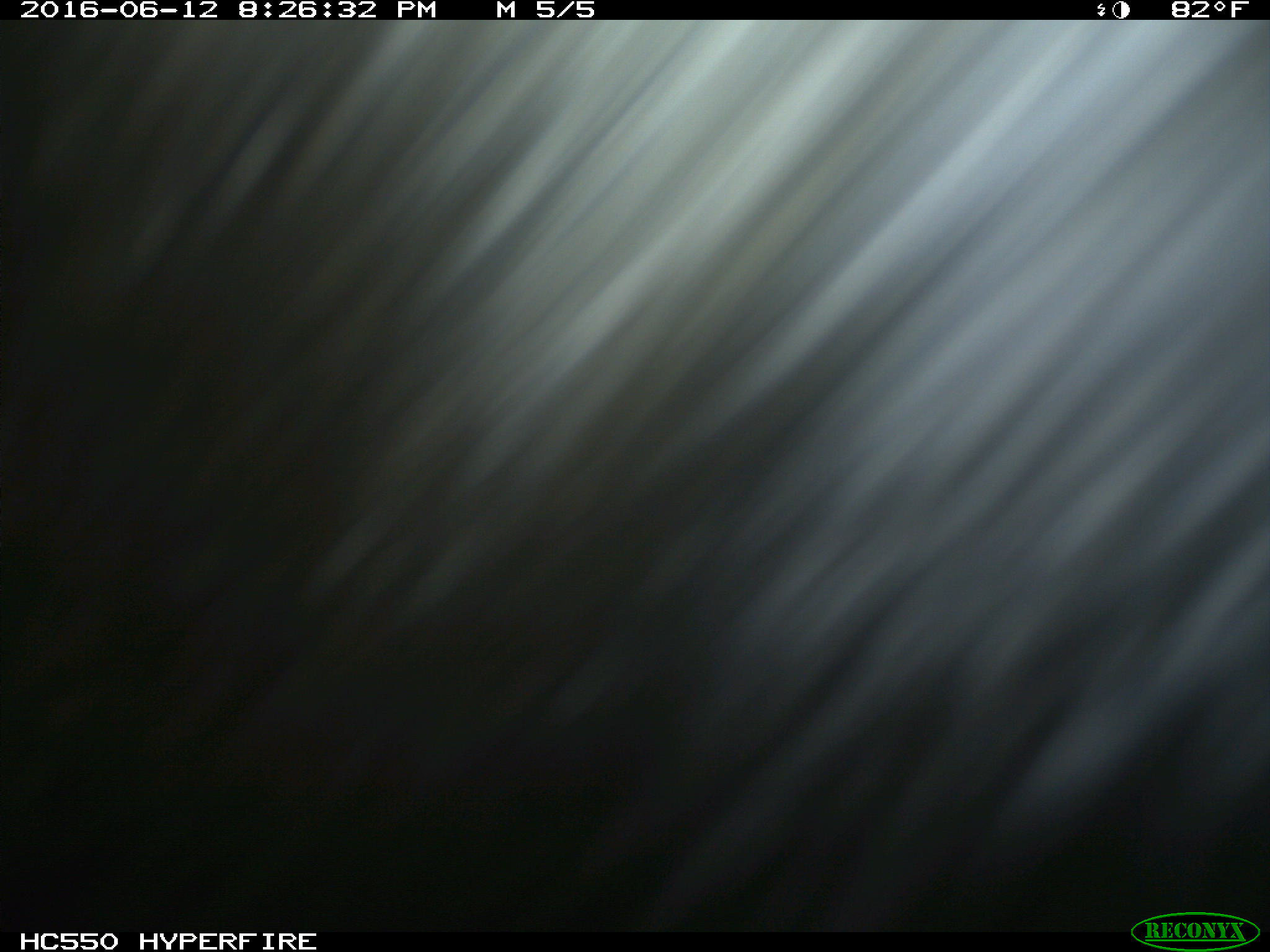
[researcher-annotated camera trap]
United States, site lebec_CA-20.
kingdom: Animalia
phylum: Chordata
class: Mammalia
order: Artiodactyla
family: Bovidae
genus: Bos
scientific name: Bos taurus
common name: domestic cow